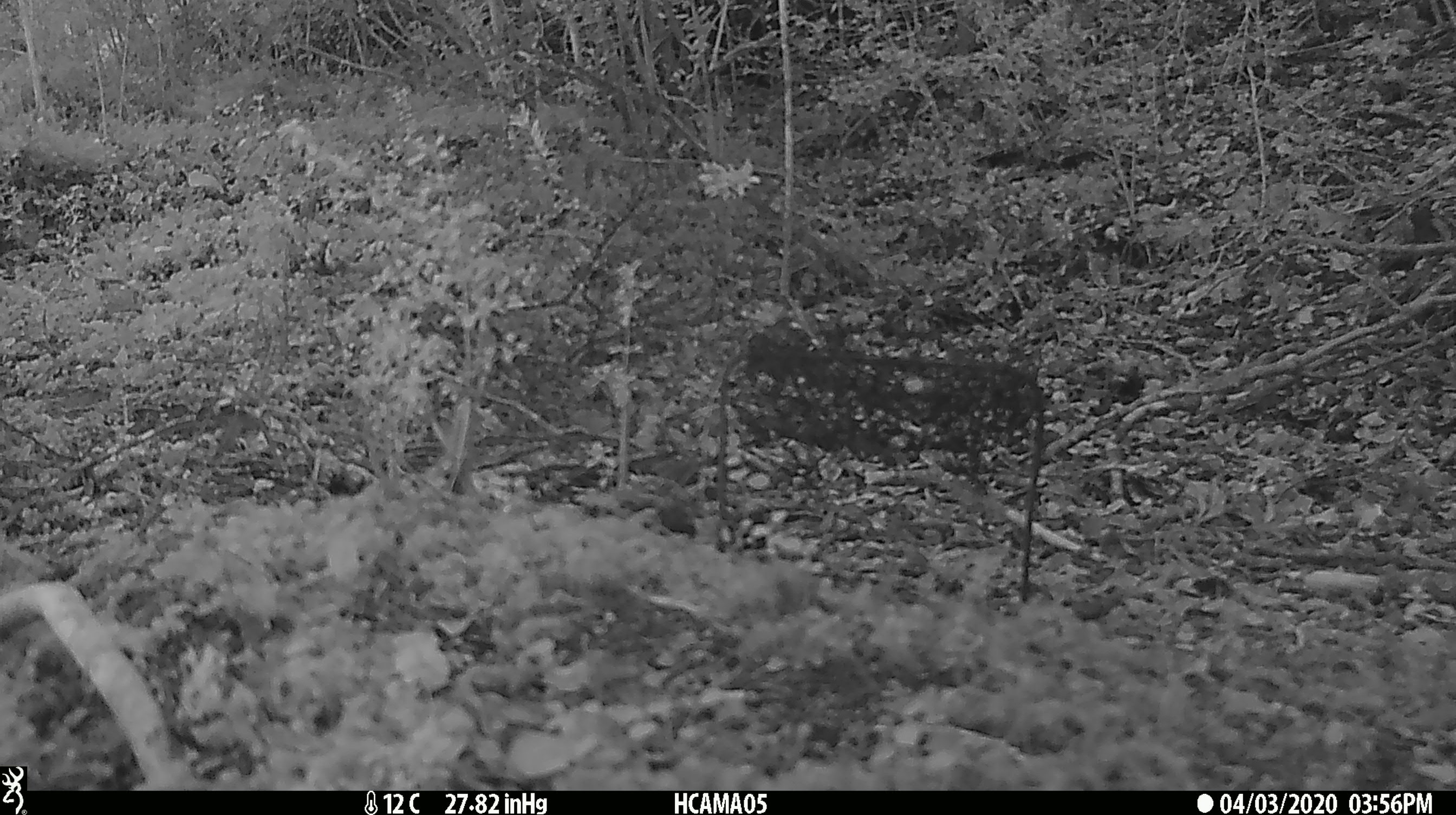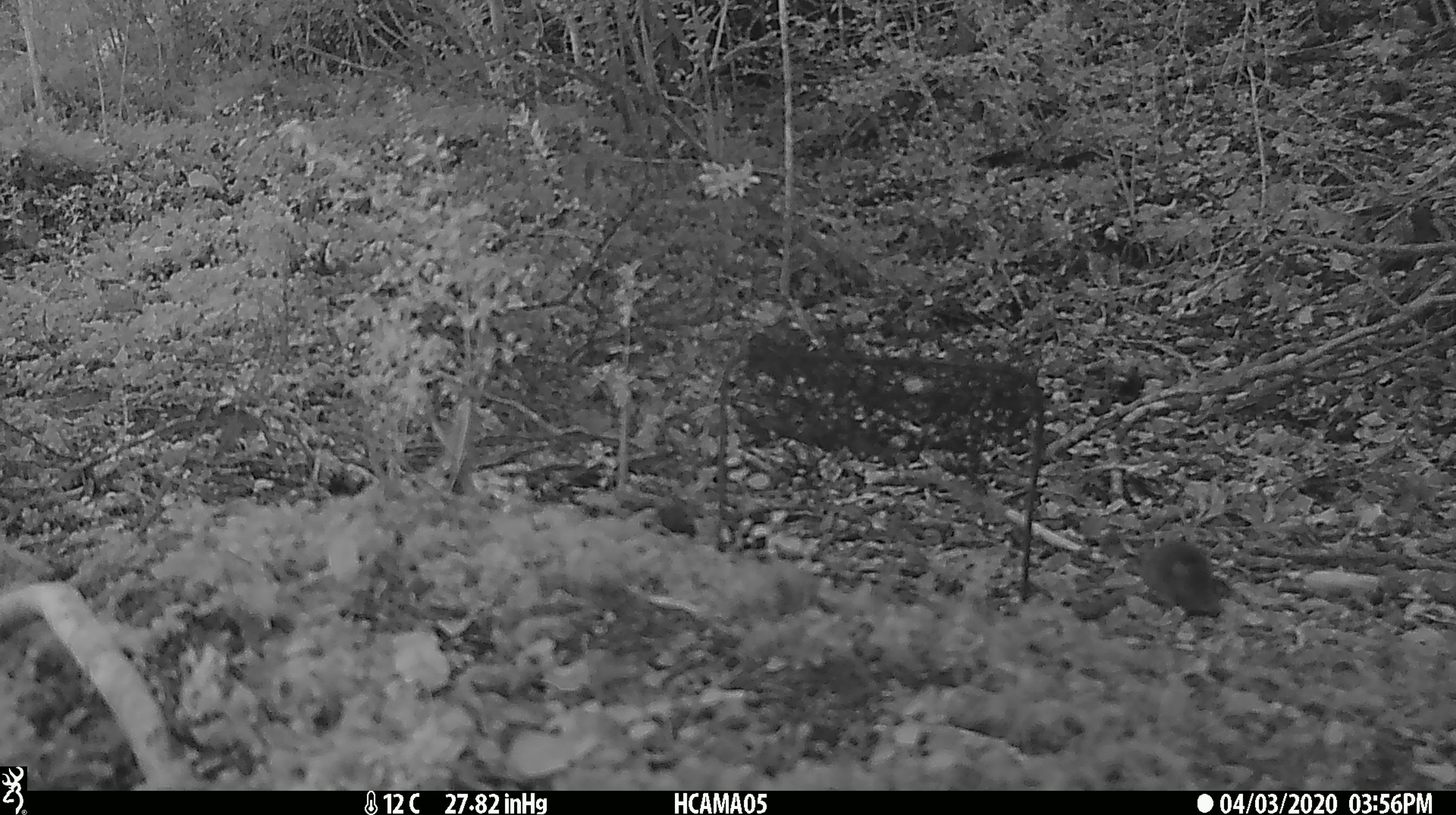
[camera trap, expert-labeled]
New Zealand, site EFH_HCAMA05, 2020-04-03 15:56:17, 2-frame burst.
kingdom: Animalia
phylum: Chordata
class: Mammalia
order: Rodentia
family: Muridae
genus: Mus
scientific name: Mus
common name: mouse